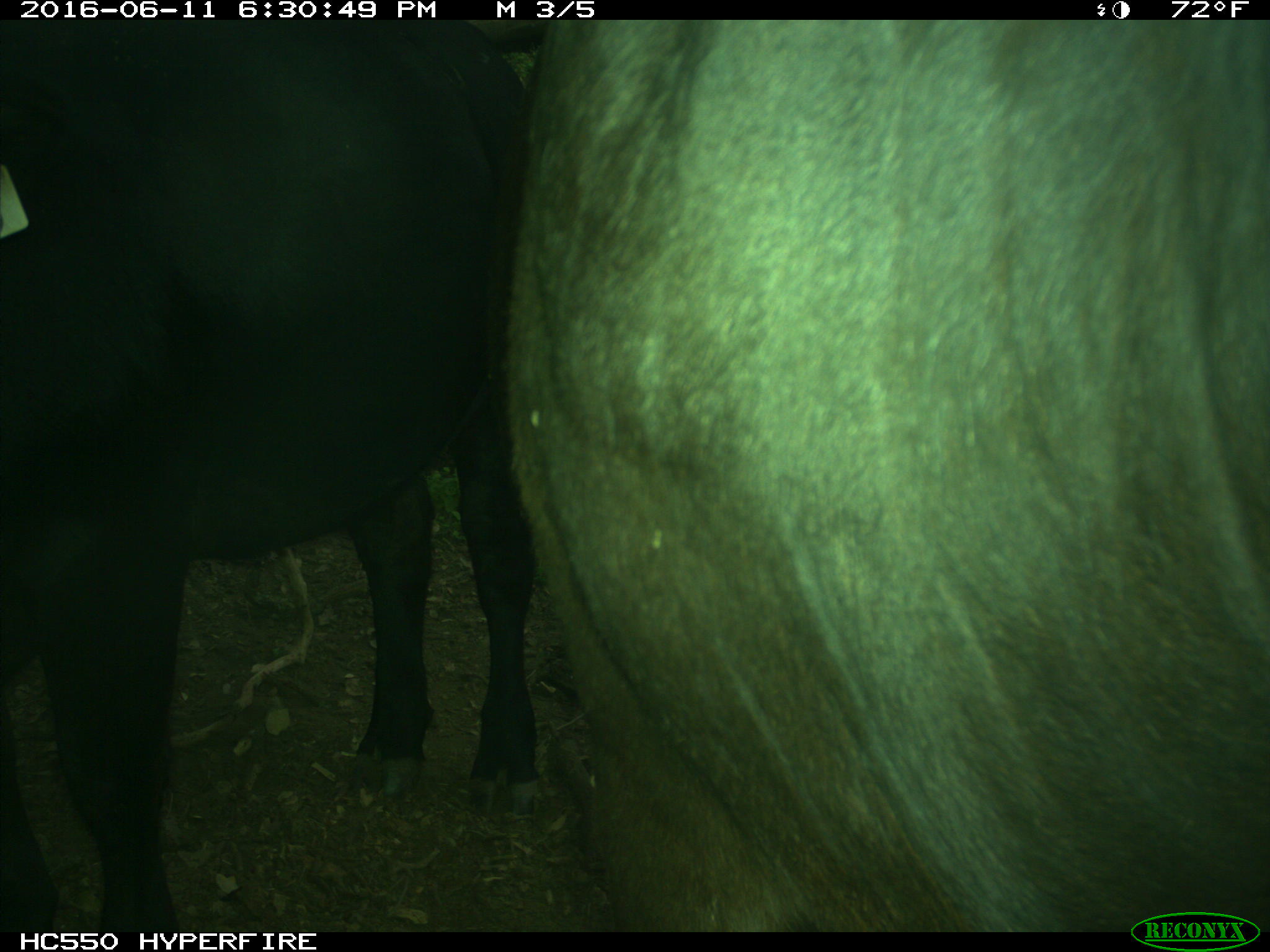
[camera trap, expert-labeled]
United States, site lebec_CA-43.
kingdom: Animalia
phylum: Chordata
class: Mammalia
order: Artiodactyla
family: Bovidae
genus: Bos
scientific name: Bos taurus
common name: domestic cow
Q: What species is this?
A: Bos taurus (domestic cow).